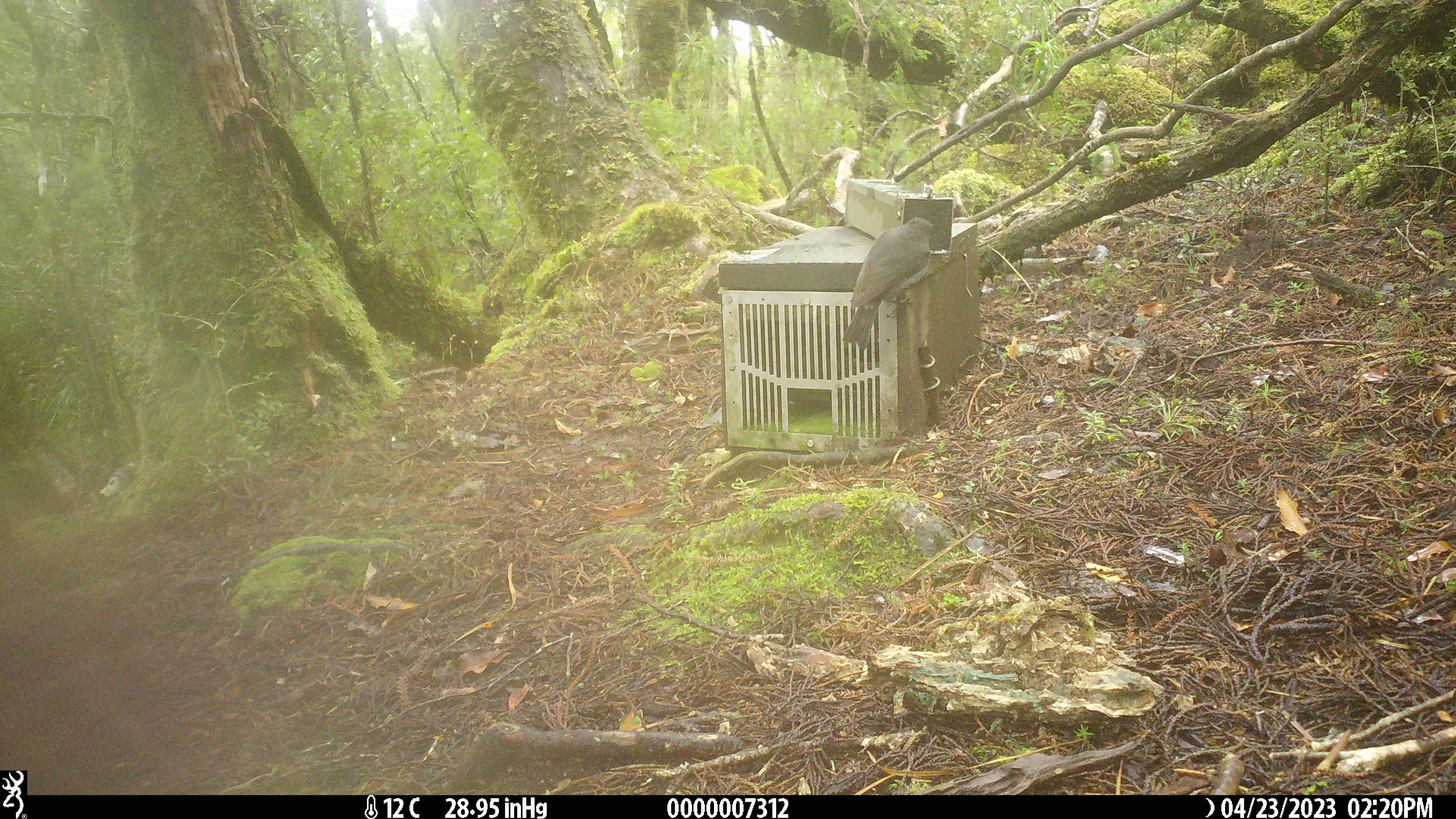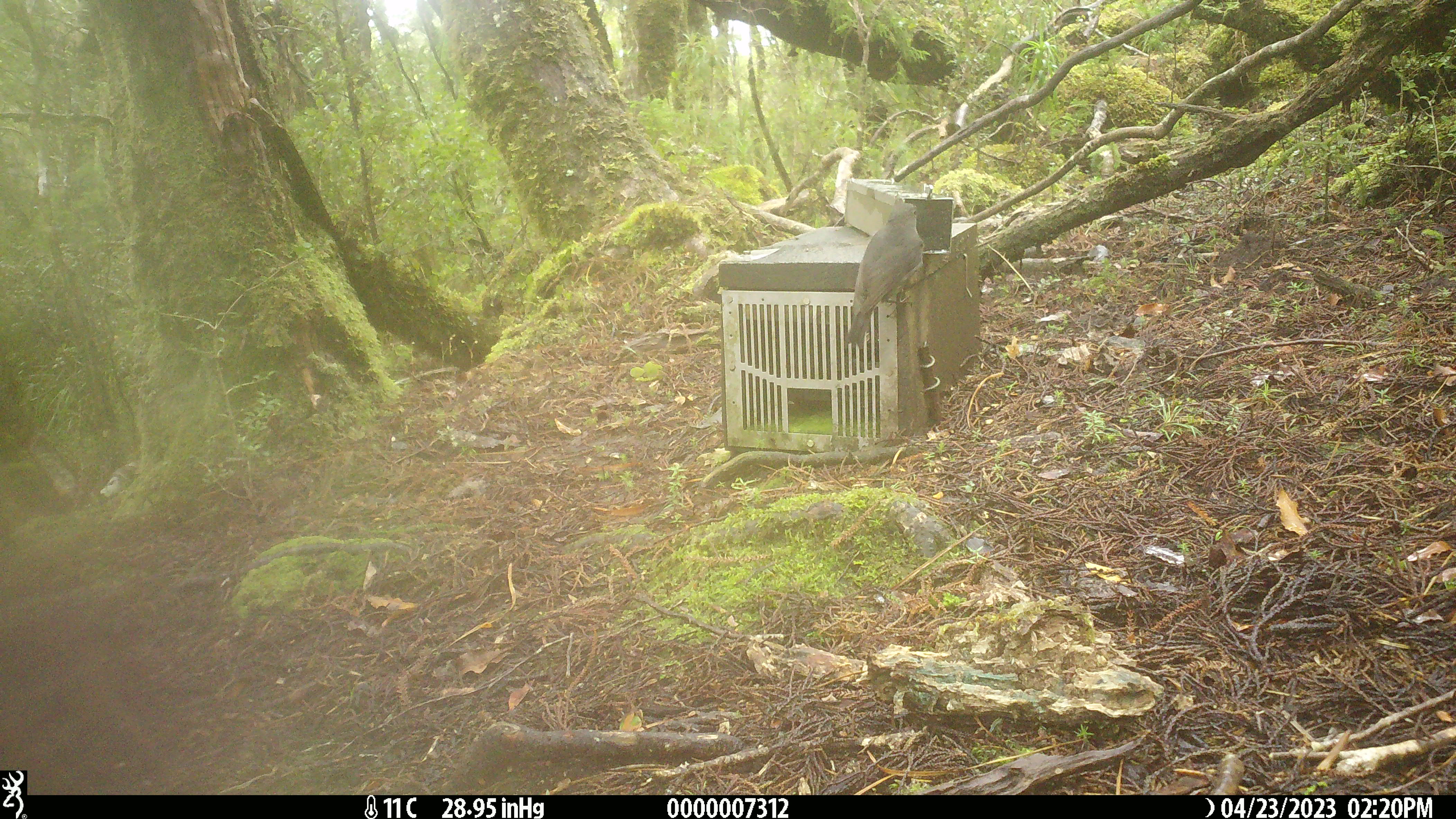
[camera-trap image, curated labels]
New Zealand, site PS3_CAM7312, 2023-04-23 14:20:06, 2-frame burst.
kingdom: Animalia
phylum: Chordata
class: Aves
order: Passeriformes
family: Petroicidae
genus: Petroica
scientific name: Petroica australis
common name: new zealand robin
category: robin